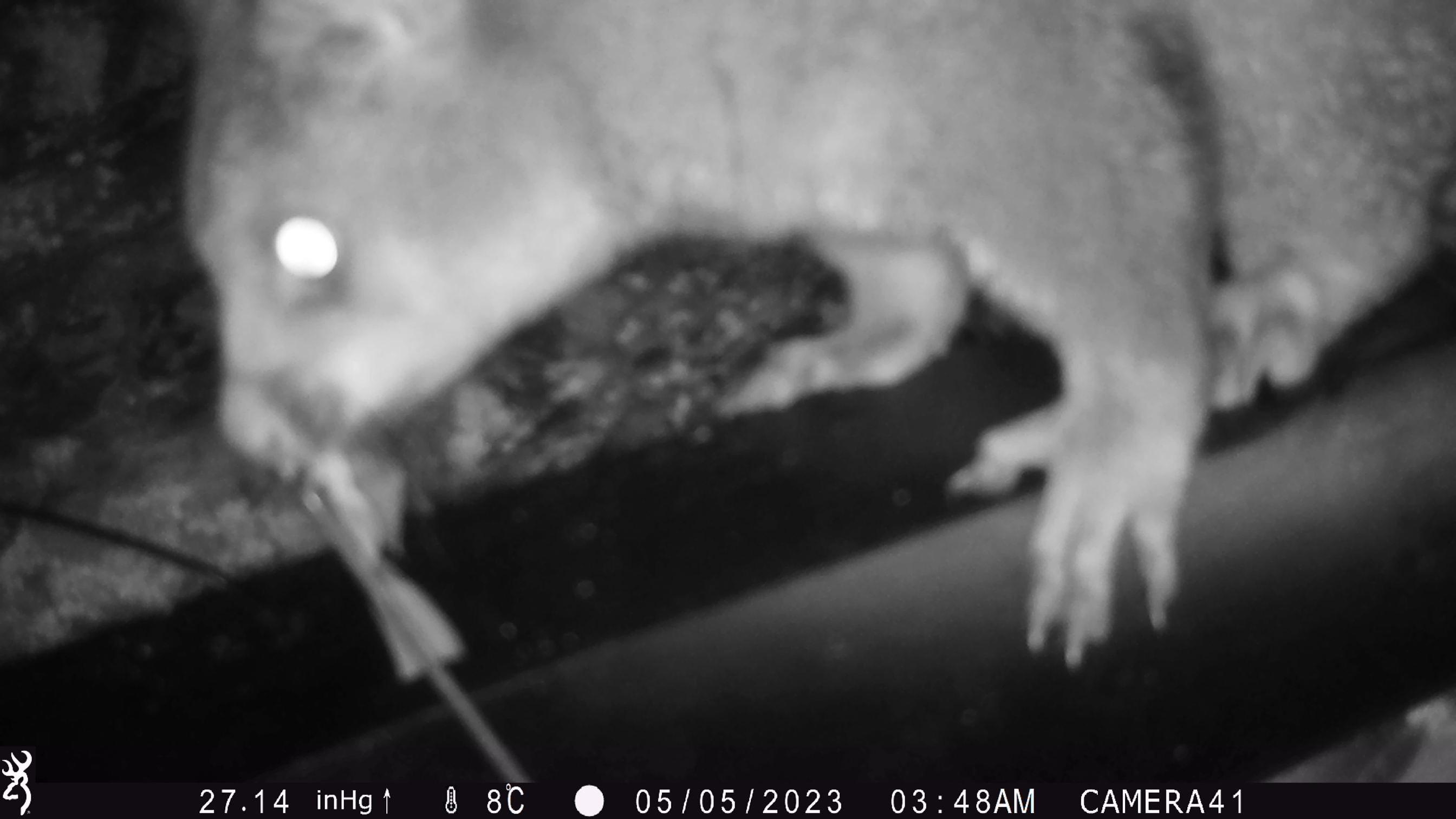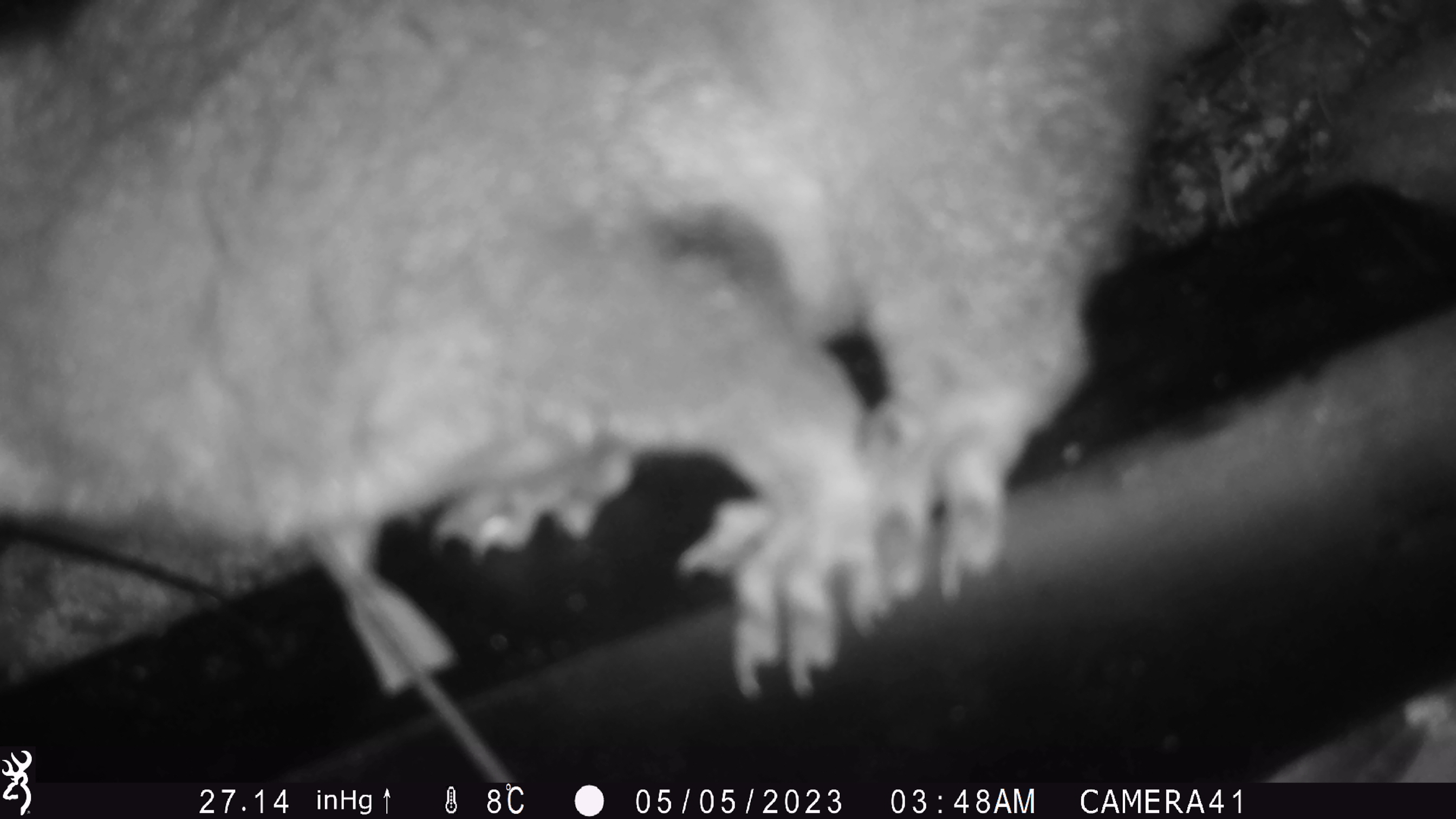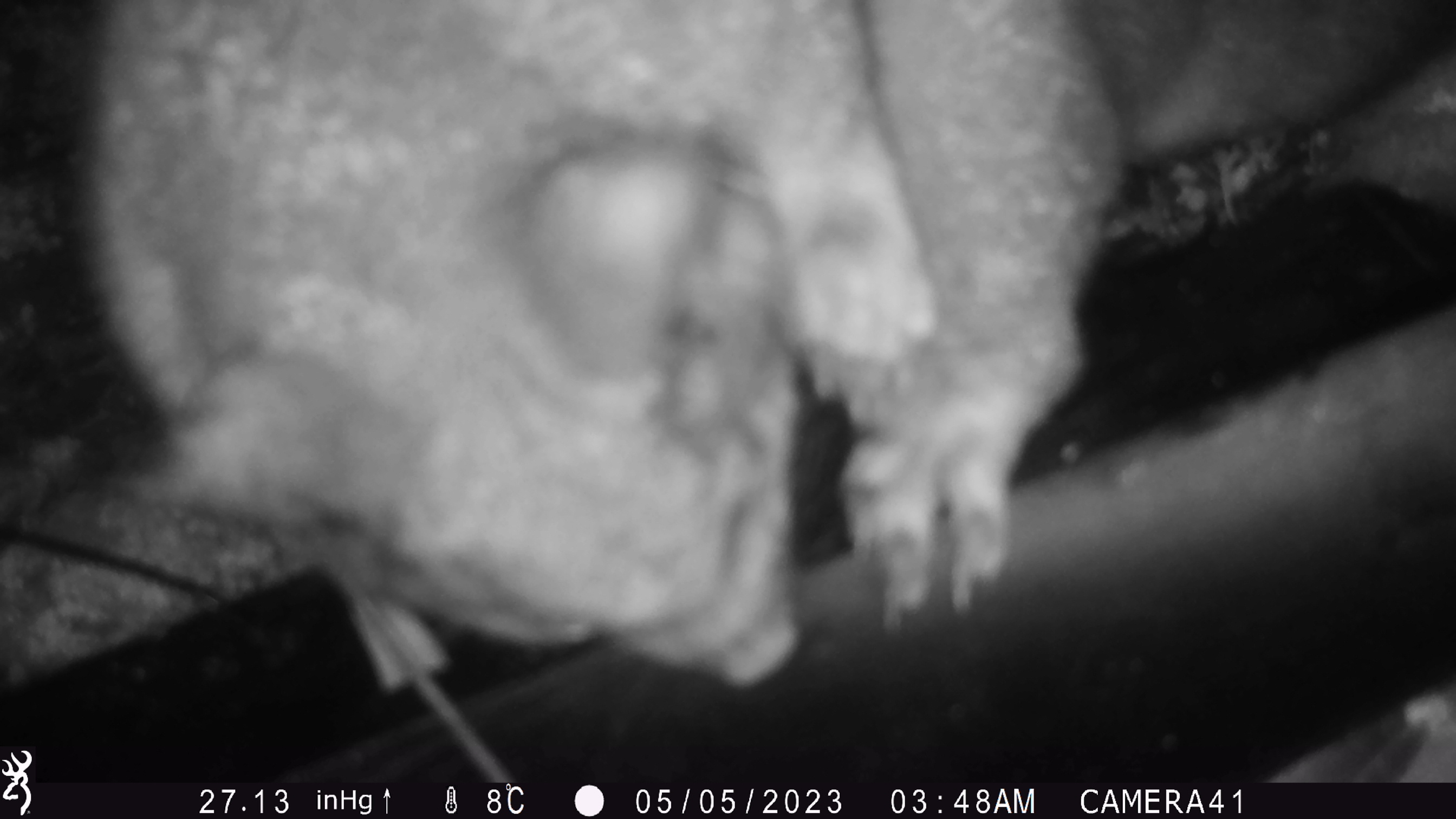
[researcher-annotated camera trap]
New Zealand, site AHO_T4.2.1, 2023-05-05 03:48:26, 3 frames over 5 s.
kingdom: Animalia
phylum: Chordata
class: Mammalia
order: Carnivora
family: Mustelidae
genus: Mustela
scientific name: Mustela erminea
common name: stoat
Stoat (Mustela erminea).